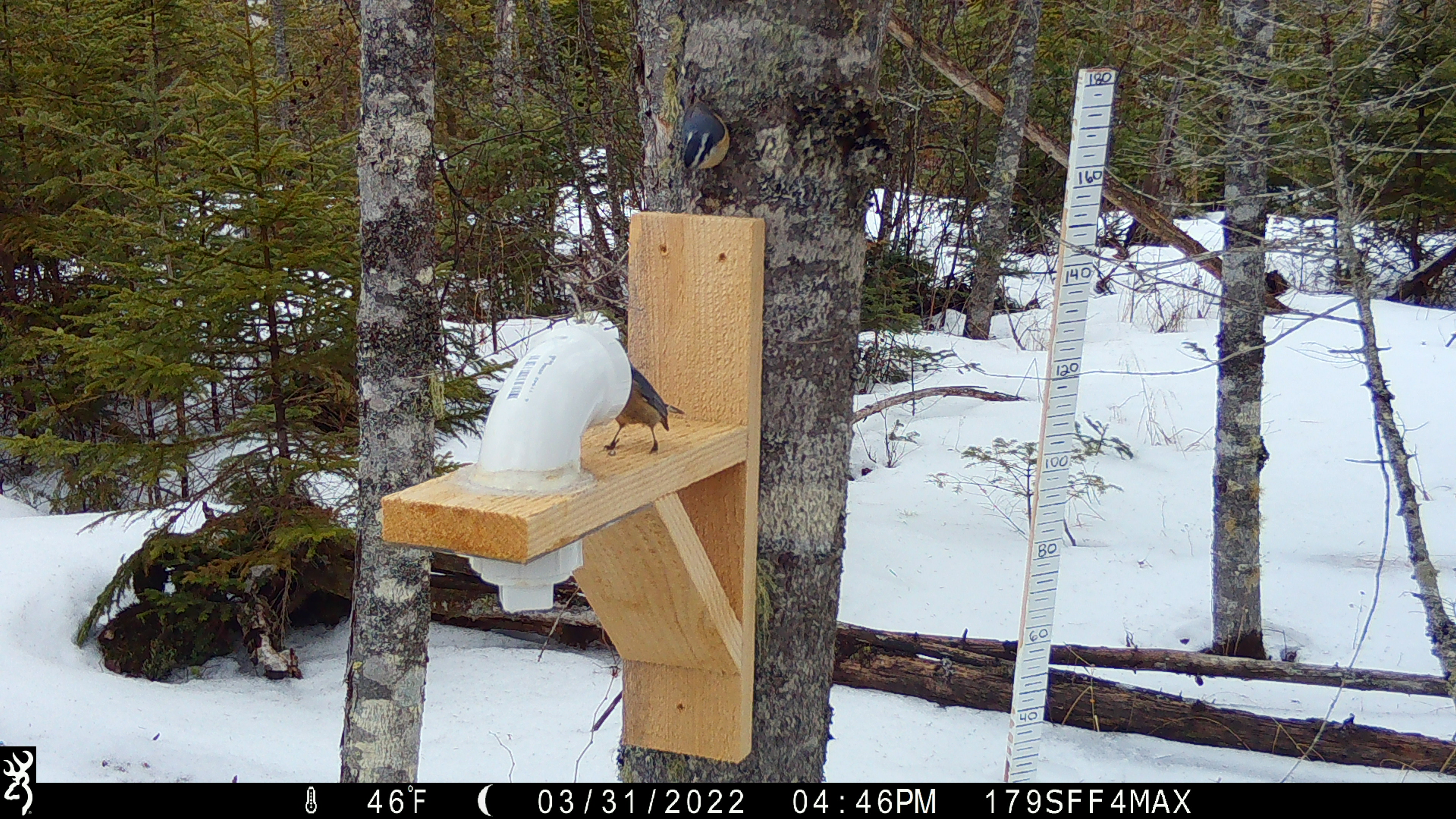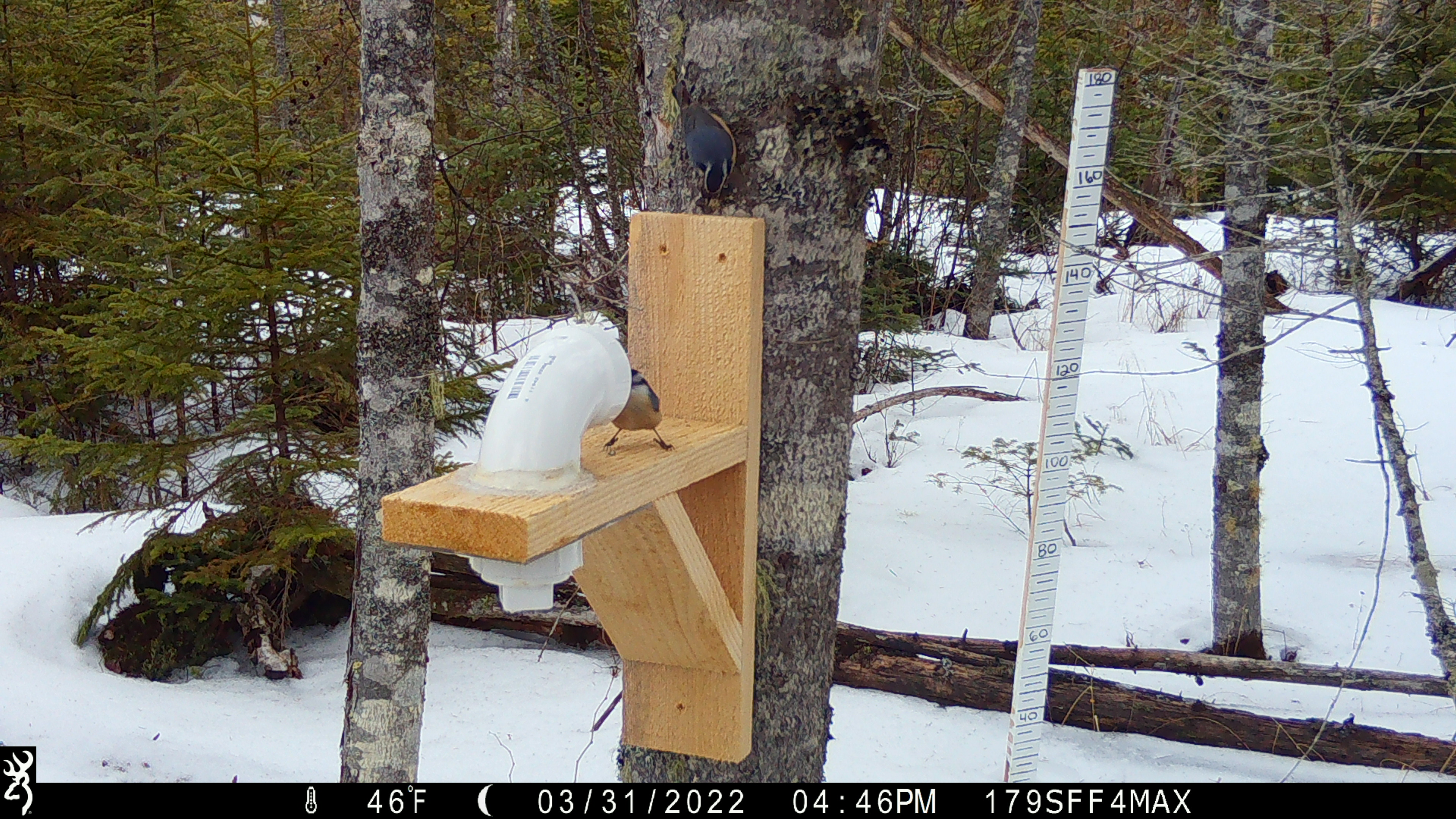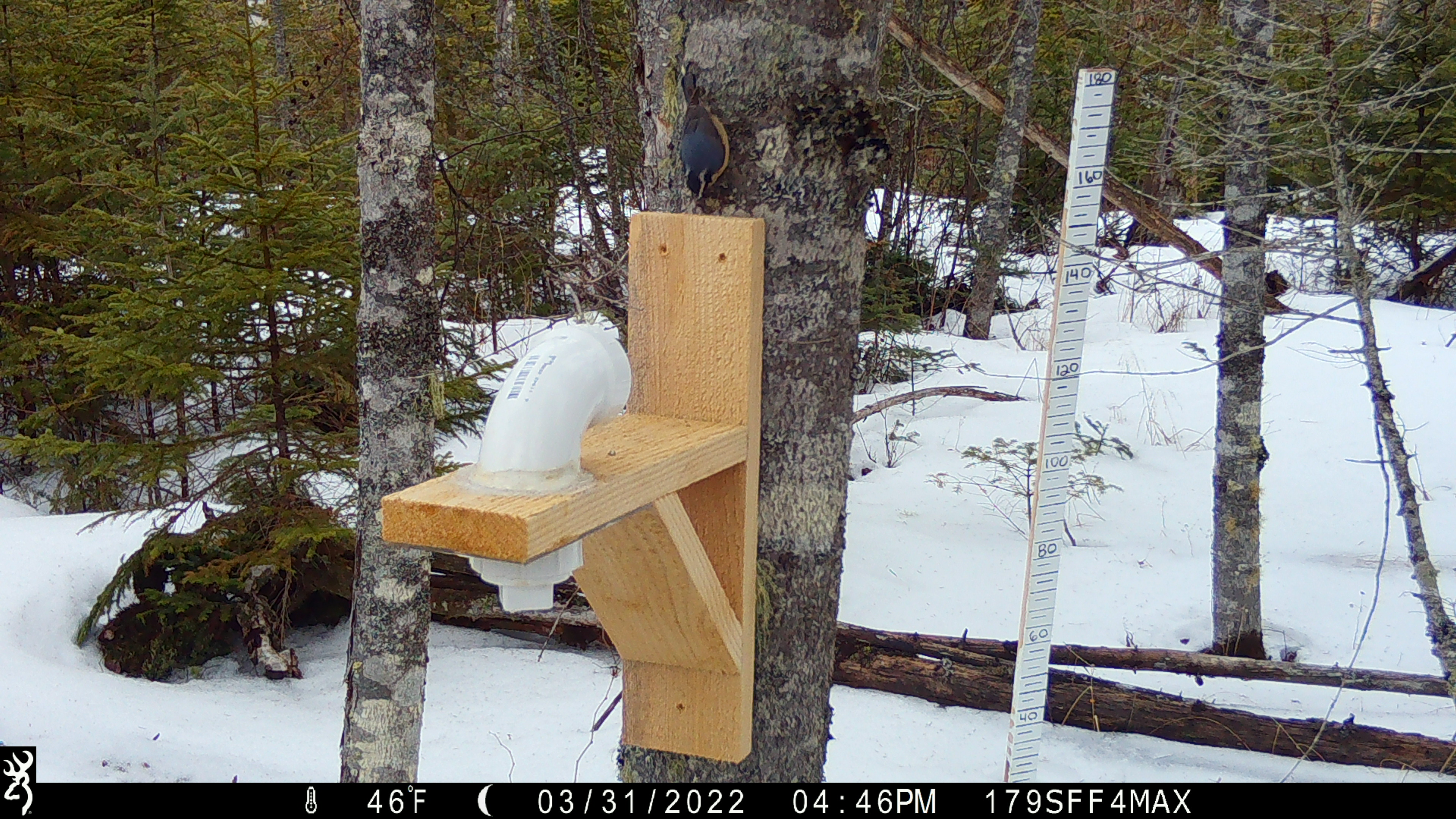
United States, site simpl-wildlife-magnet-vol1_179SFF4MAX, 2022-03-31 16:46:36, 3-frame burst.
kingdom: Animalia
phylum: Chordata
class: Aves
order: Passeriformes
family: Sittidae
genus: Sitta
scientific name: Sitta canadensis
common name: red-breasted nuthatch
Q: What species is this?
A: Red-breasted nuthatch (Sitta canadensis).